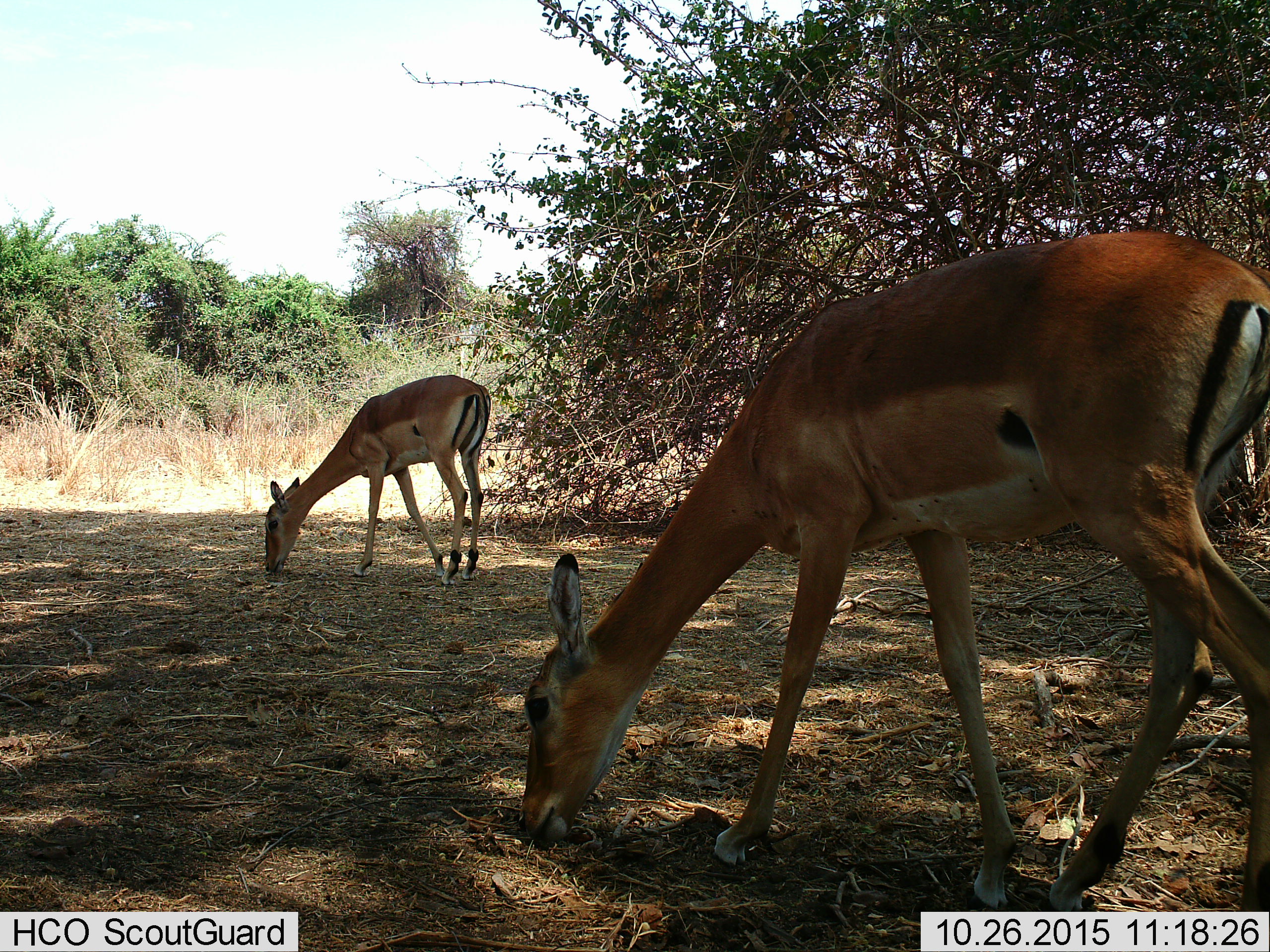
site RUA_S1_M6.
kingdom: Animalia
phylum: Chordata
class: Mammalia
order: Artiodactyla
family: Bovidae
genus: Aepyceros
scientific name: Aepyceros melampus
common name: impala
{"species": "impala (Aepyceros melampus)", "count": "2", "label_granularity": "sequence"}